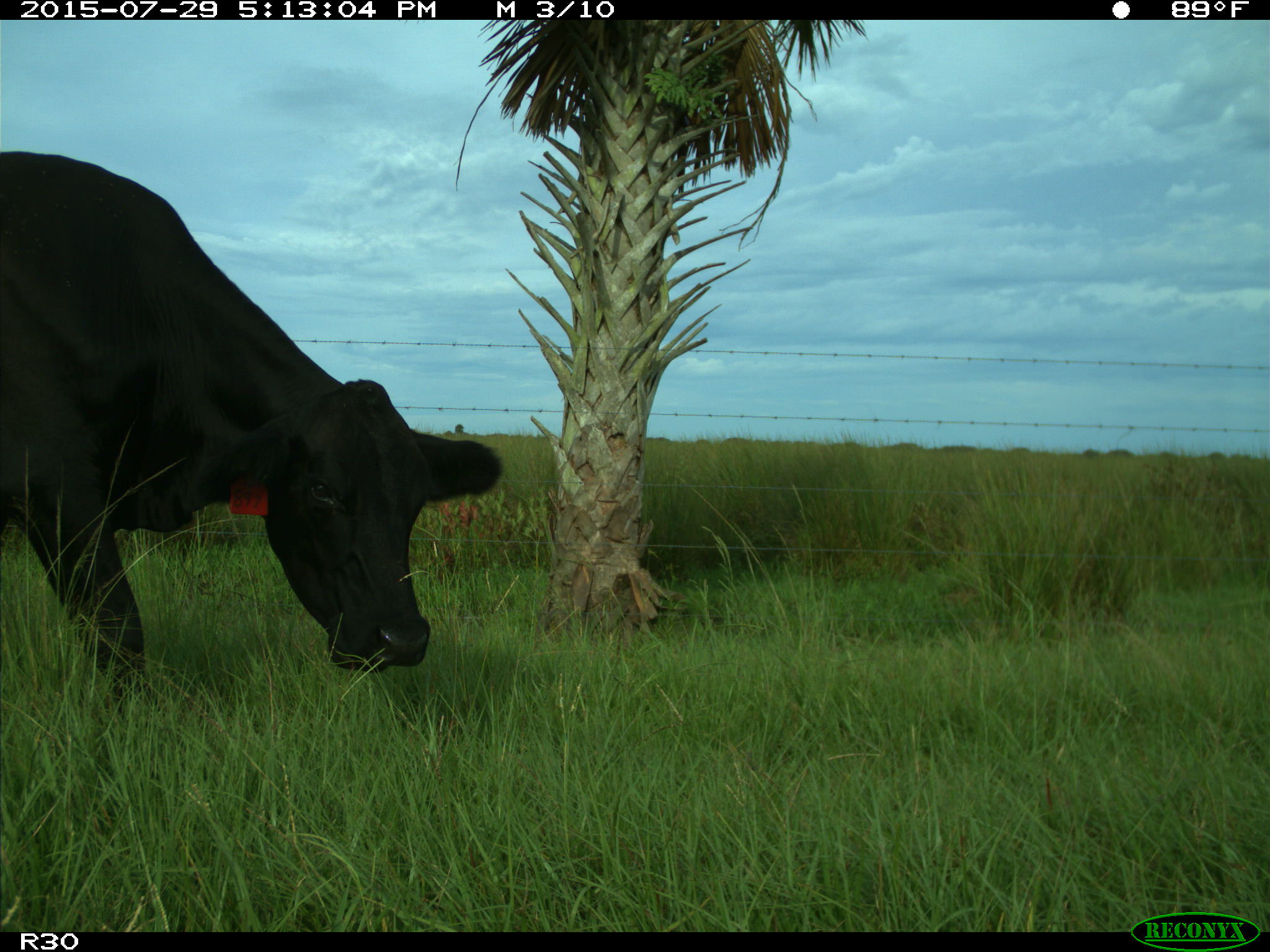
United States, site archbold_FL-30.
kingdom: Animalia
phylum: Chordata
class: Mammalia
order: Artiodactyla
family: Bovidae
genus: Bos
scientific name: Bos taurus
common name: domestic cow